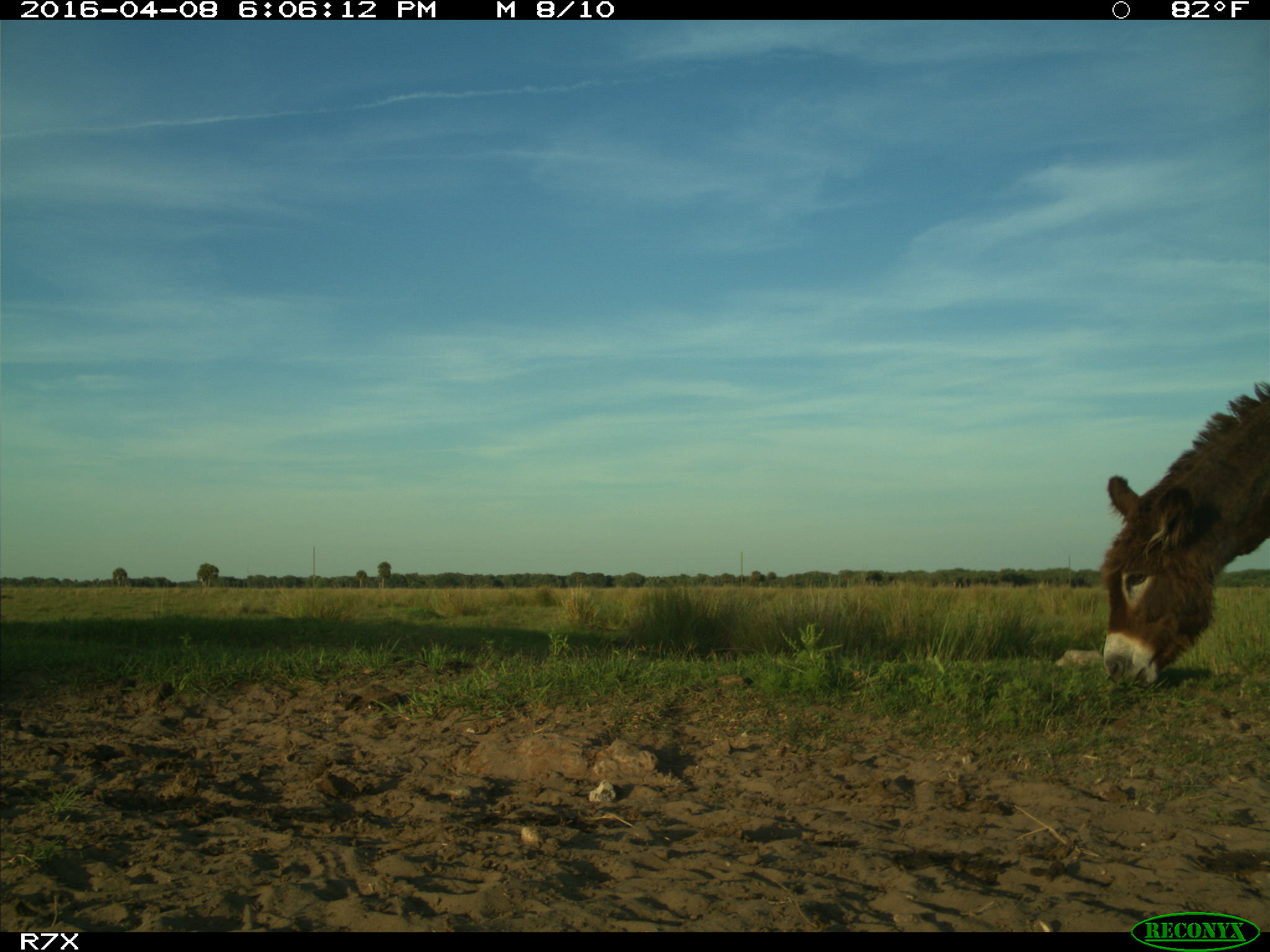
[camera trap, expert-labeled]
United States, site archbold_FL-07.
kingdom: Animalia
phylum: Chordata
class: Mammalia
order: Artiodactyla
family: Bovidae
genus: Bos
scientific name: Bos taurus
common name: domestic cow